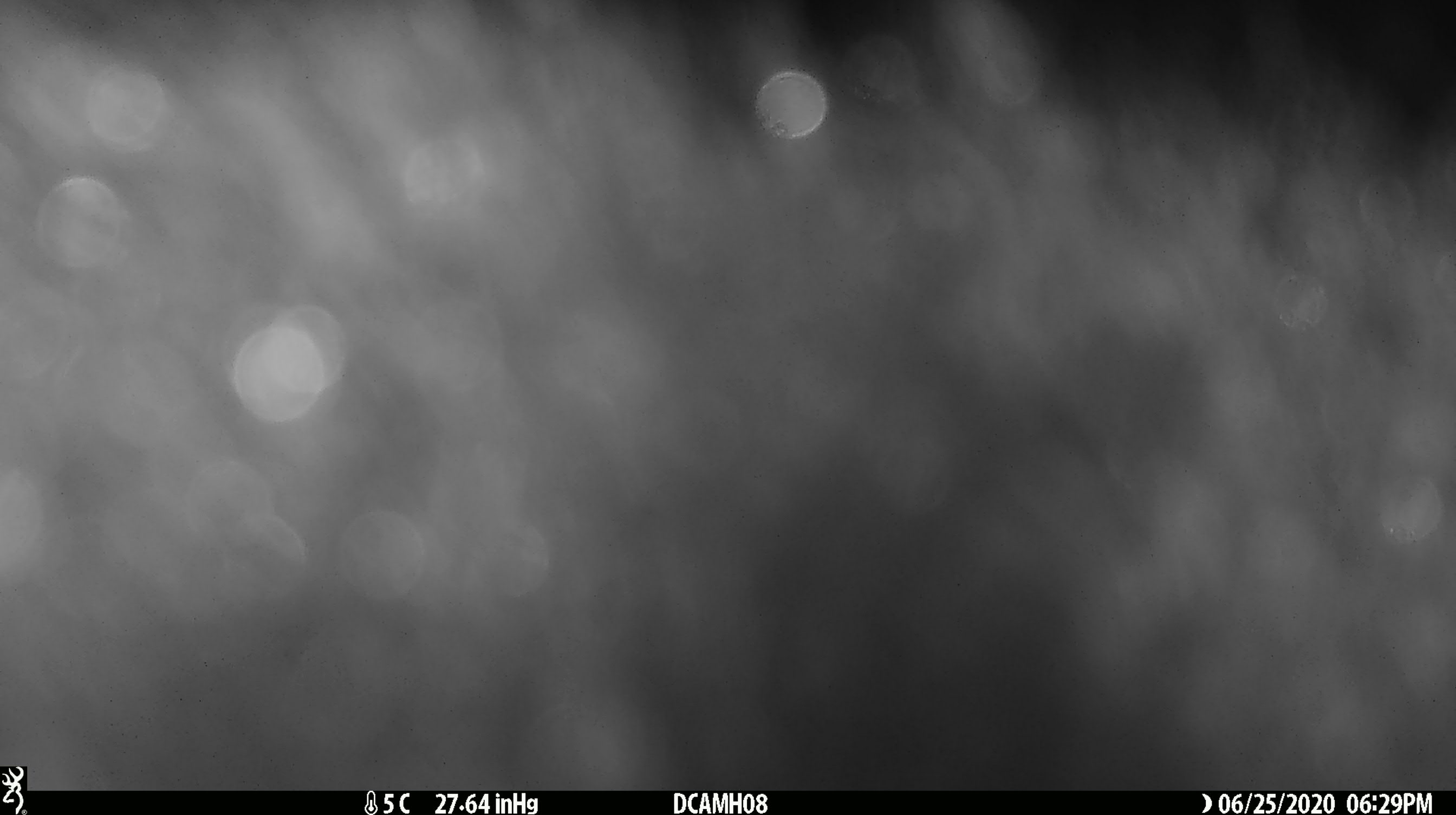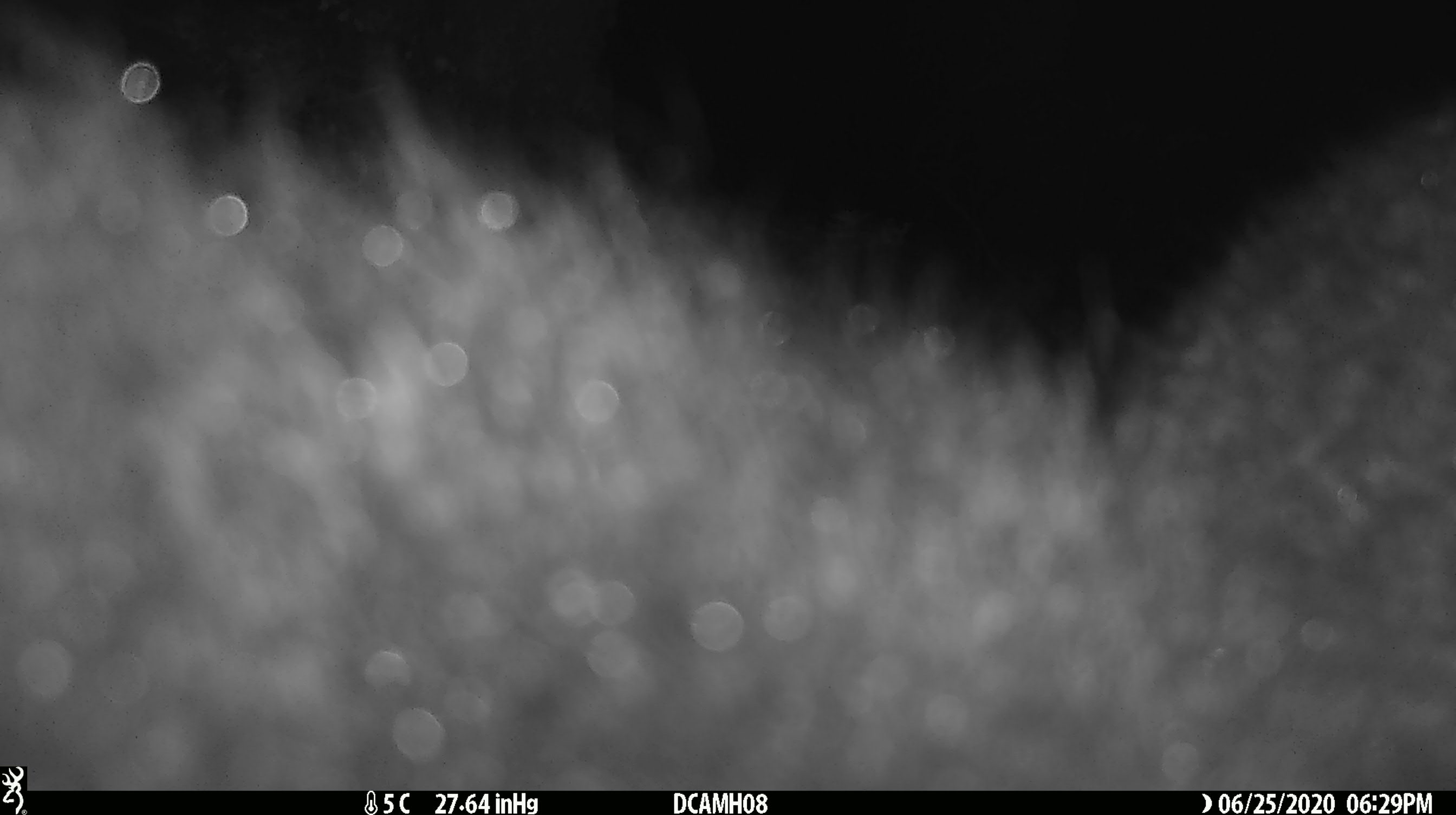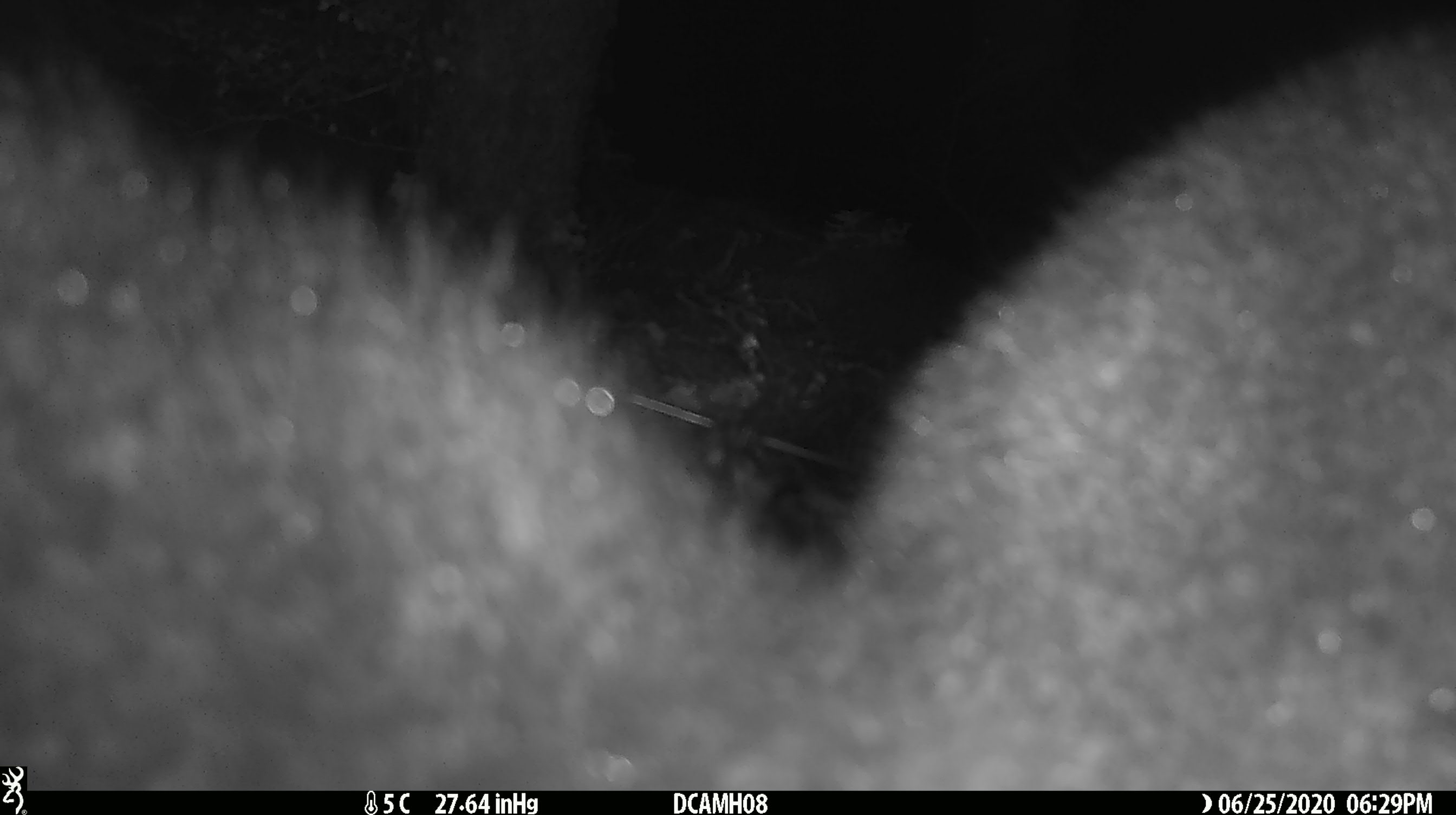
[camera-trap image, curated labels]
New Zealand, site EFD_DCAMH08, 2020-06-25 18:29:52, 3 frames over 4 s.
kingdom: Animalia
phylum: Chordata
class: Mammalia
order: Diprotodontia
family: Phalangeridae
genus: Trichosurus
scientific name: Trichosurus vulpecula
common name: common brushtail possum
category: possum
Possum (common brushtail possum) (Trichosurus vulpecula).